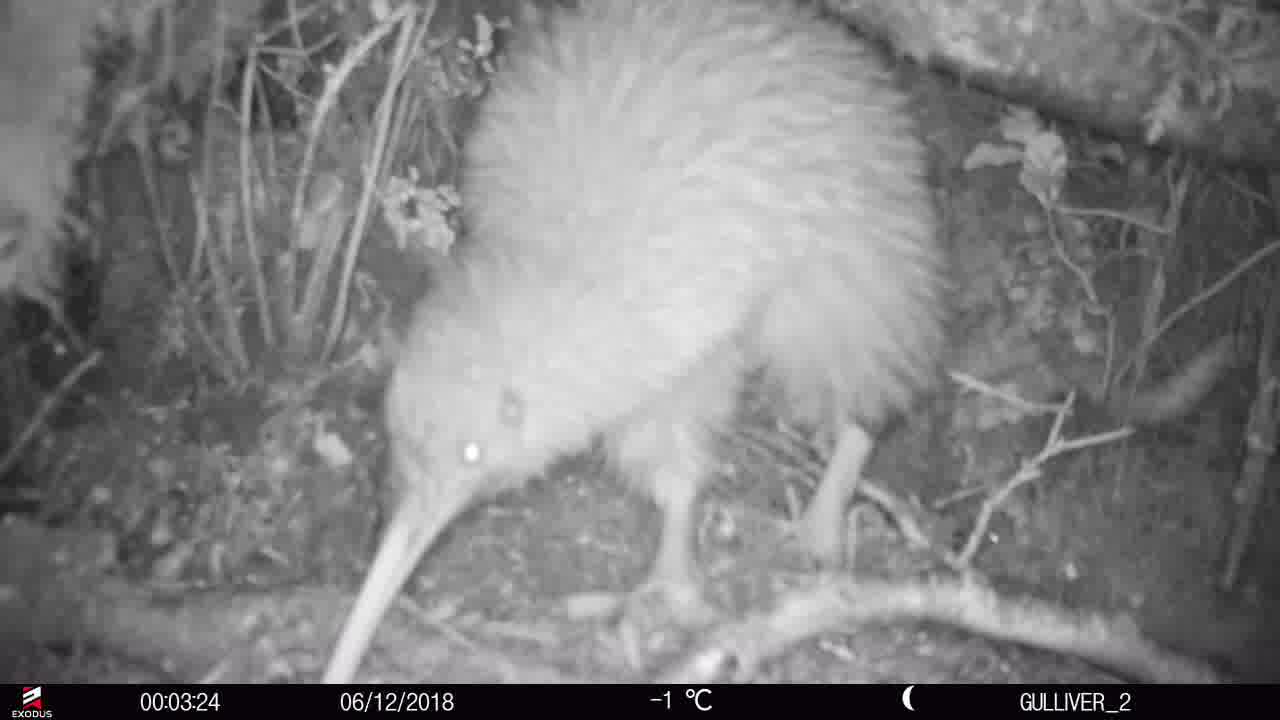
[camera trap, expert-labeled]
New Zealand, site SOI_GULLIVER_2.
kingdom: Animalia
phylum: Chordata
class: Aves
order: Apterygiformes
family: Apterygidae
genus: Apteryx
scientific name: Apteryx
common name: kiwi